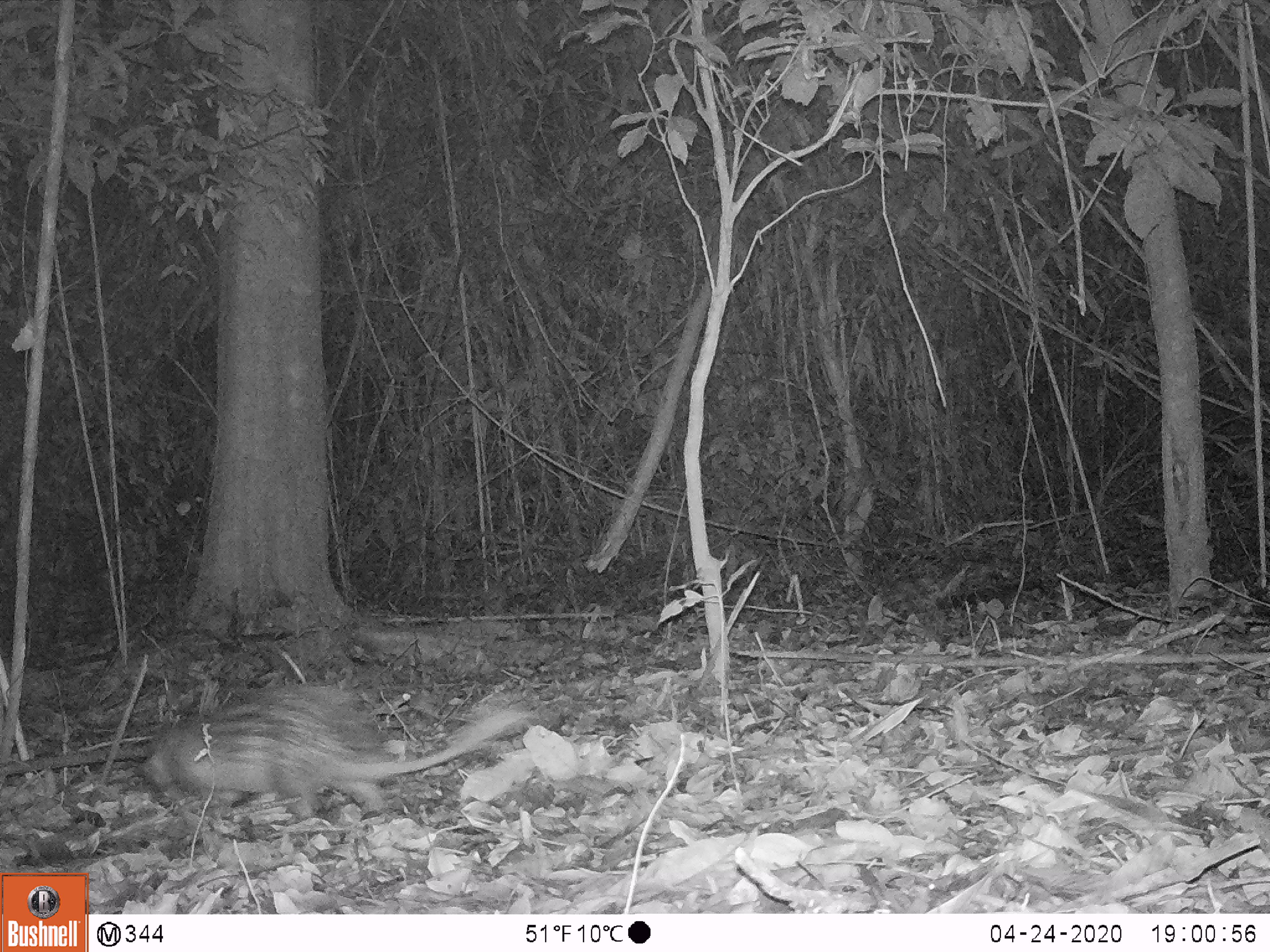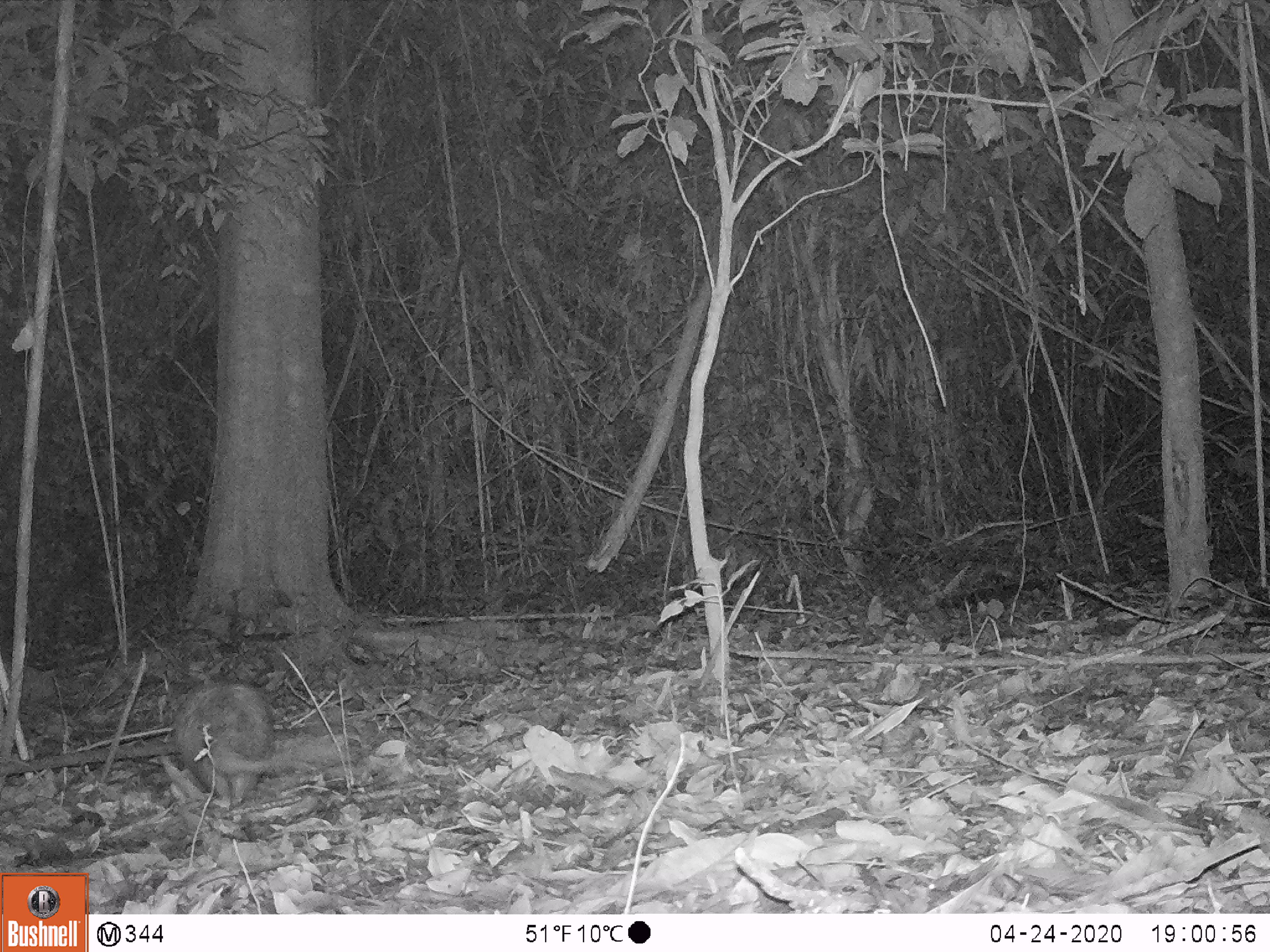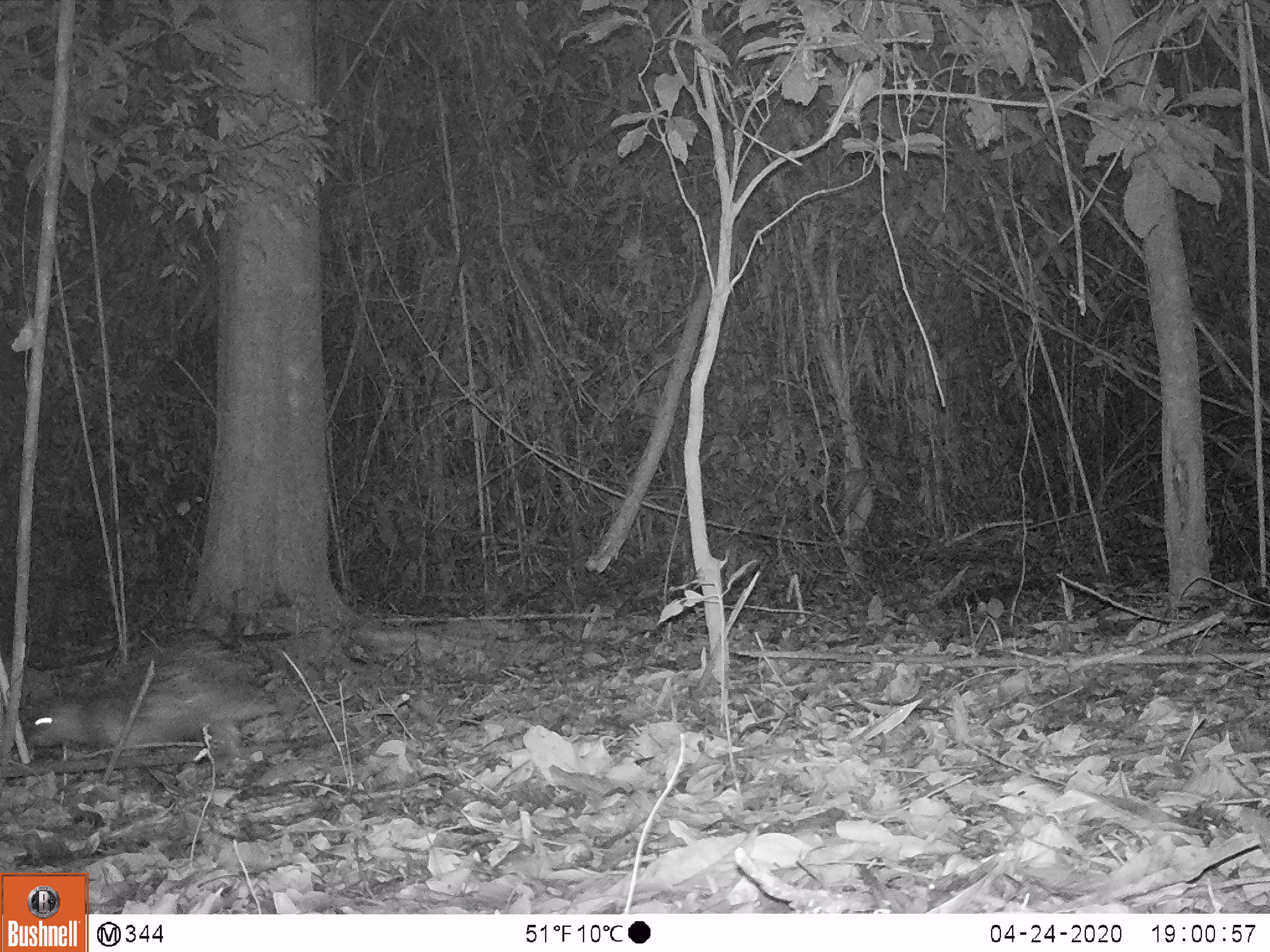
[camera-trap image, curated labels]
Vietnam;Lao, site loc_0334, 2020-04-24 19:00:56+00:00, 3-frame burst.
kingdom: Animalia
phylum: Chordata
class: Mammalia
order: Rodentia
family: Hystricidae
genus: Atherurus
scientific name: Atherurus macrourus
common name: asiatic brush-tailed porcupine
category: asiatic brush tailed porcupine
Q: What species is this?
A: Asiatic brush tailed porcupine (asiatic brush-tailed porcupine) (Atherurus macrourus).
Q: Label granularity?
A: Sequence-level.